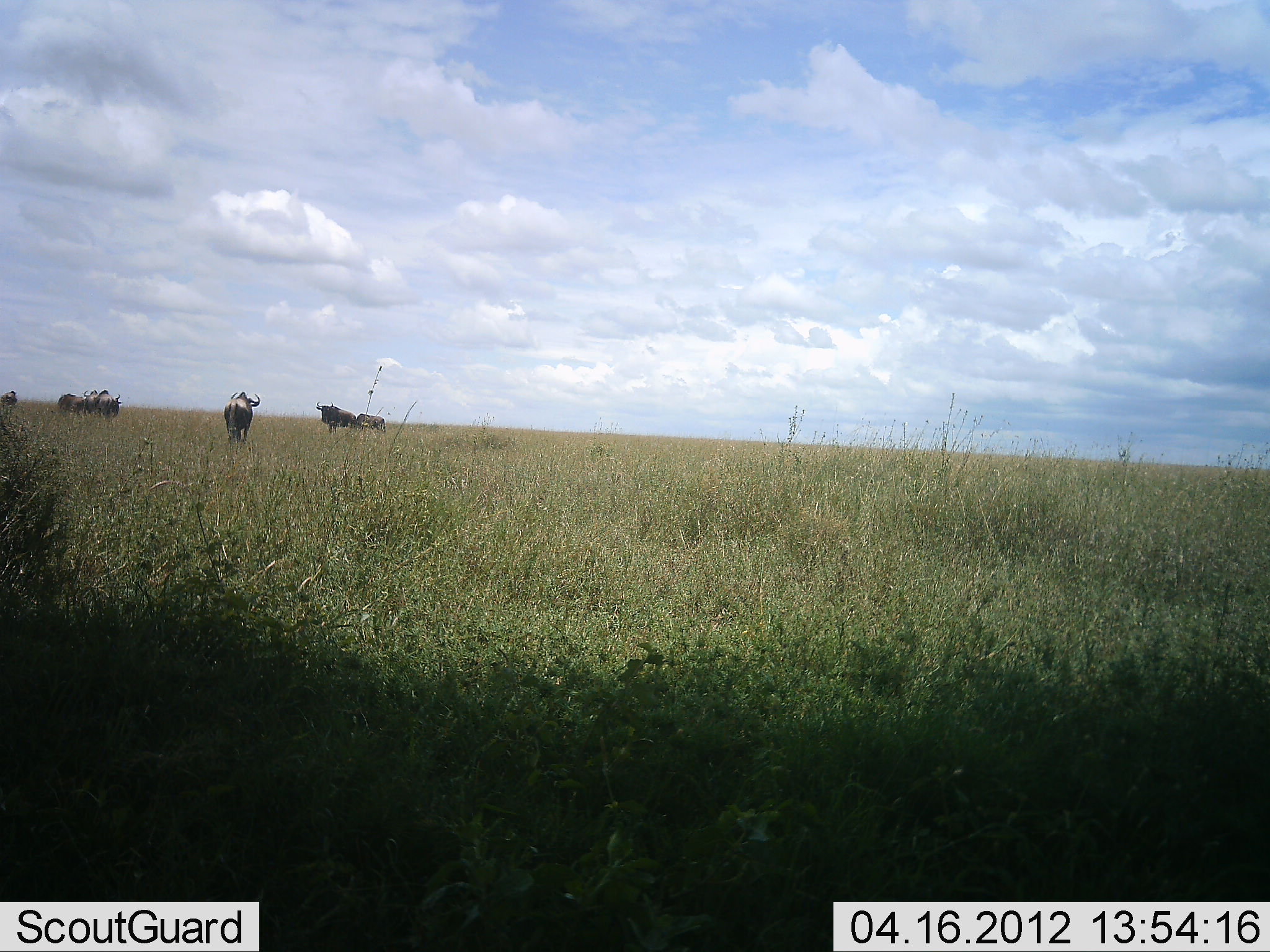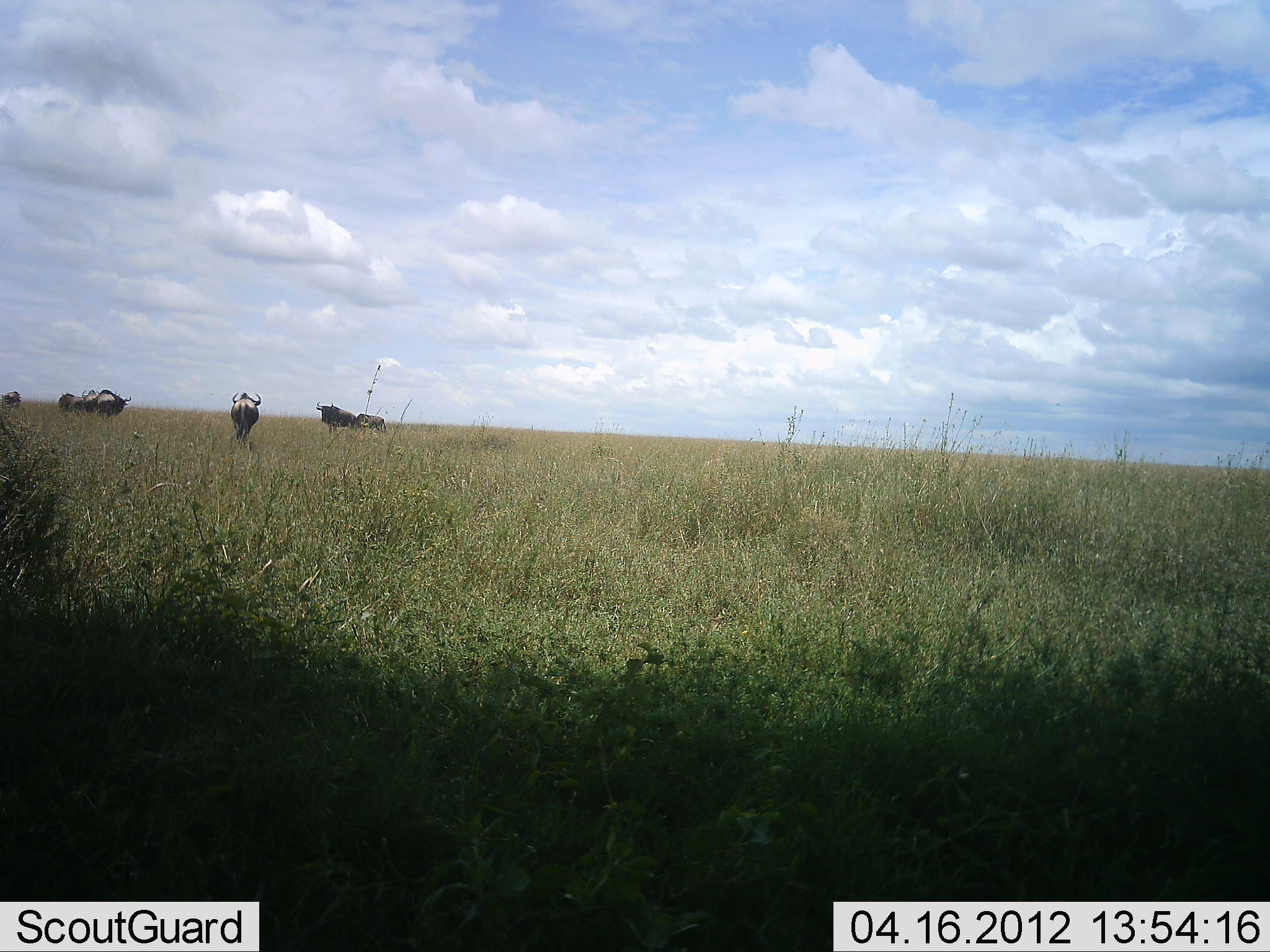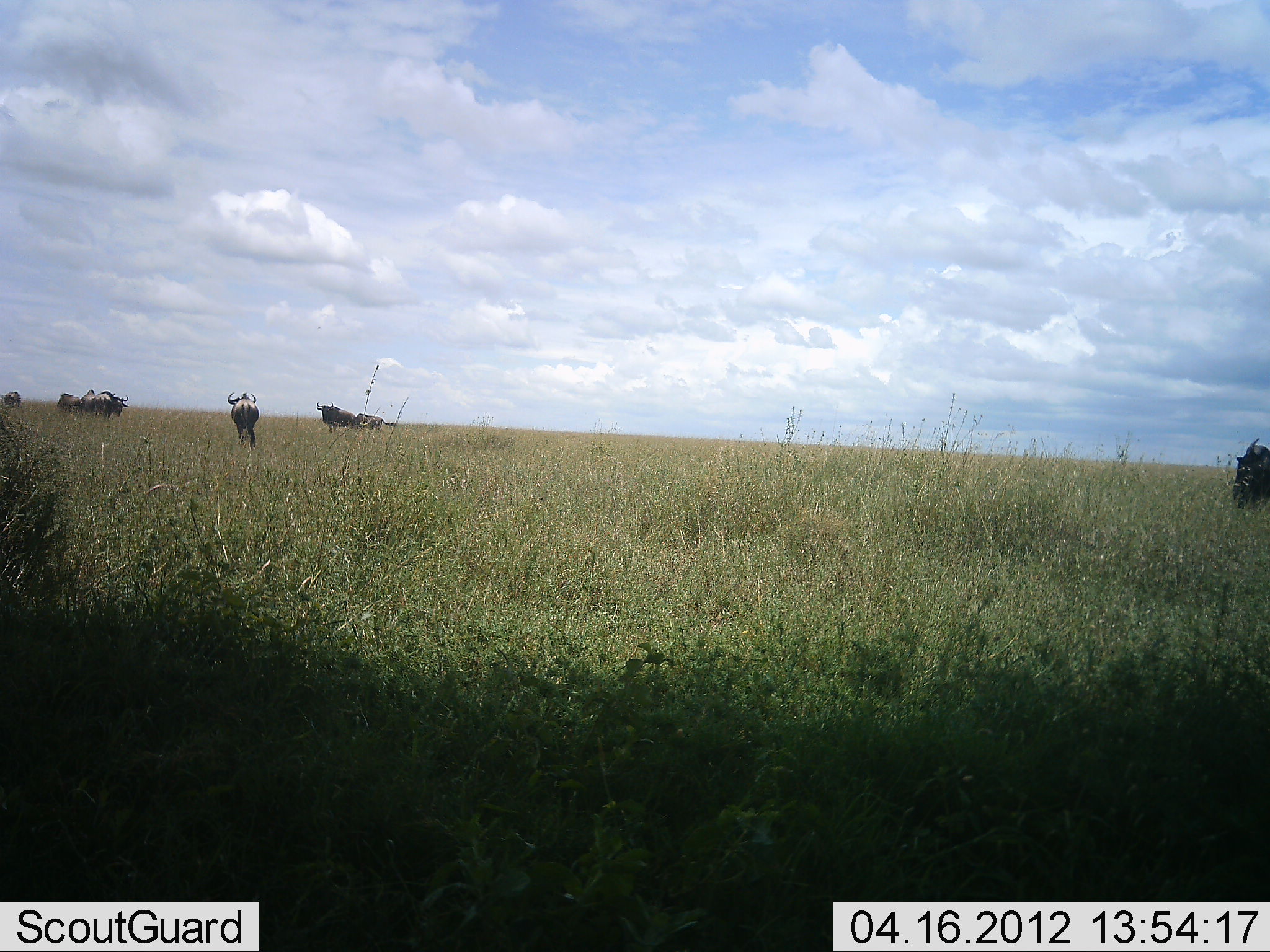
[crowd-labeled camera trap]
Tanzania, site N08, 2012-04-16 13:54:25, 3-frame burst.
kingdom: Animalia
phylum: Chordata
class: Mammalia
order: Artiodactyla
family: Bovidae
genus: Connochaetes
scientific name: Connochaetes taurinus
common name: blue wildebeest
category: wildebeest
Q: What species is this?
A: Wildebeest (blue wildebeest) (Connochaetes taurinus).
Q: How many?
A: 7.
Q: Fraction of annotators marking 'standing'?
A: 83%.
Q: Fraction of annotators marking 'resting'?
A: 0%.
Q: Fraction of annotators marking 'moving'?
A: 83%.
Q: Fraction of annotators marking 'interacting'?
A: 4%.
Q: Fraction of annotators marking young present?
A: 0%.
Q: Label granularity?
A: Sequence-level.